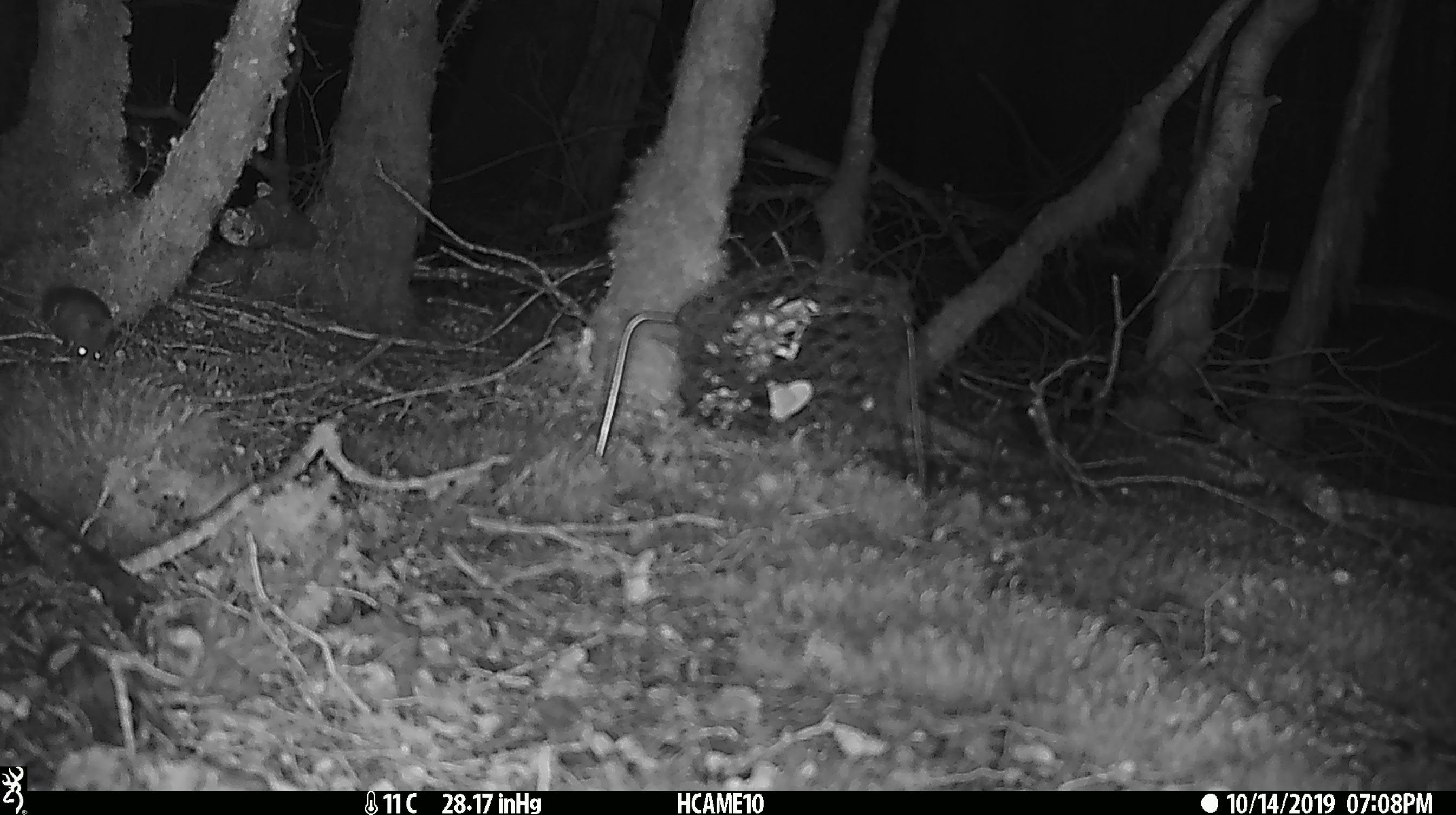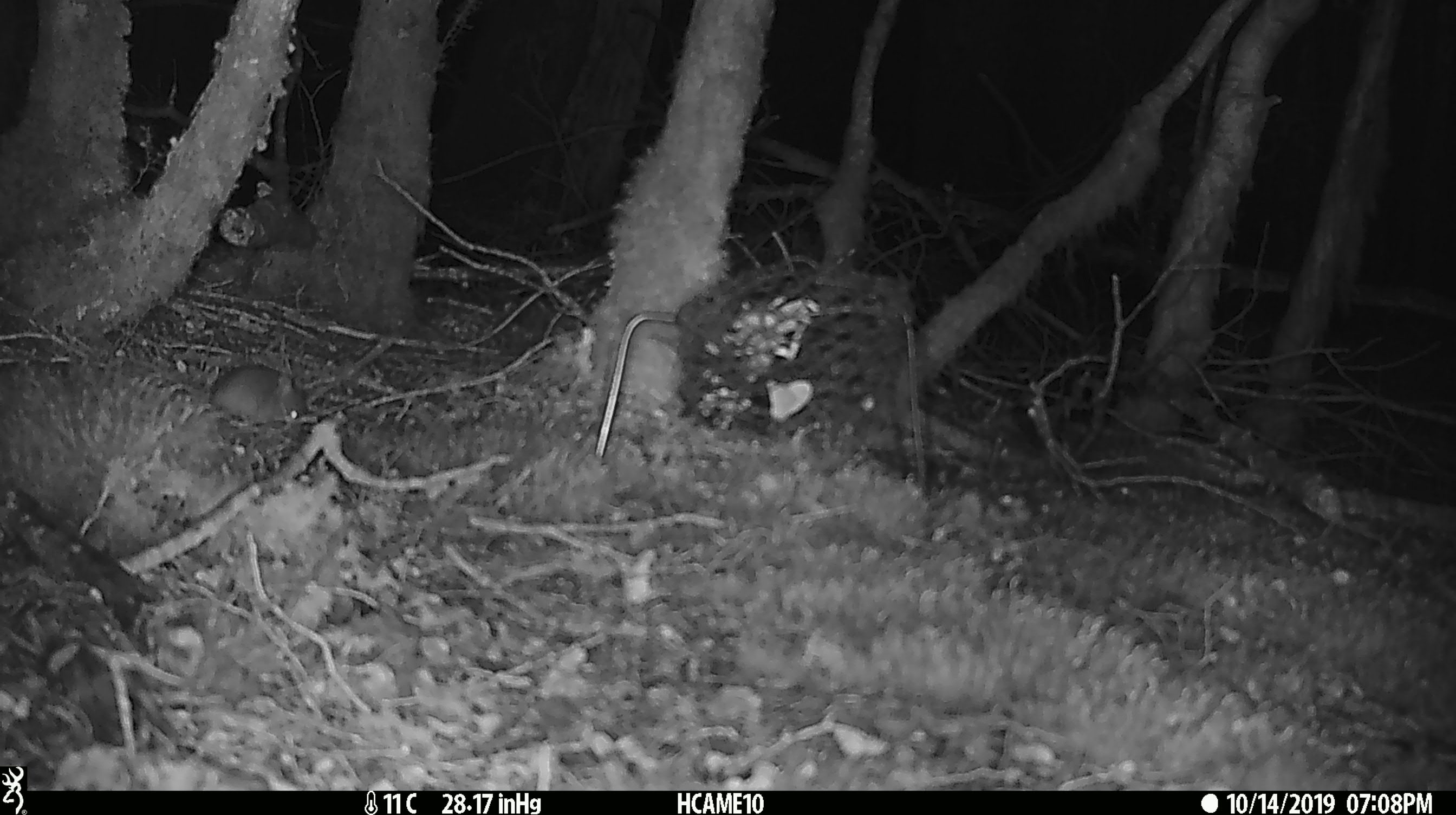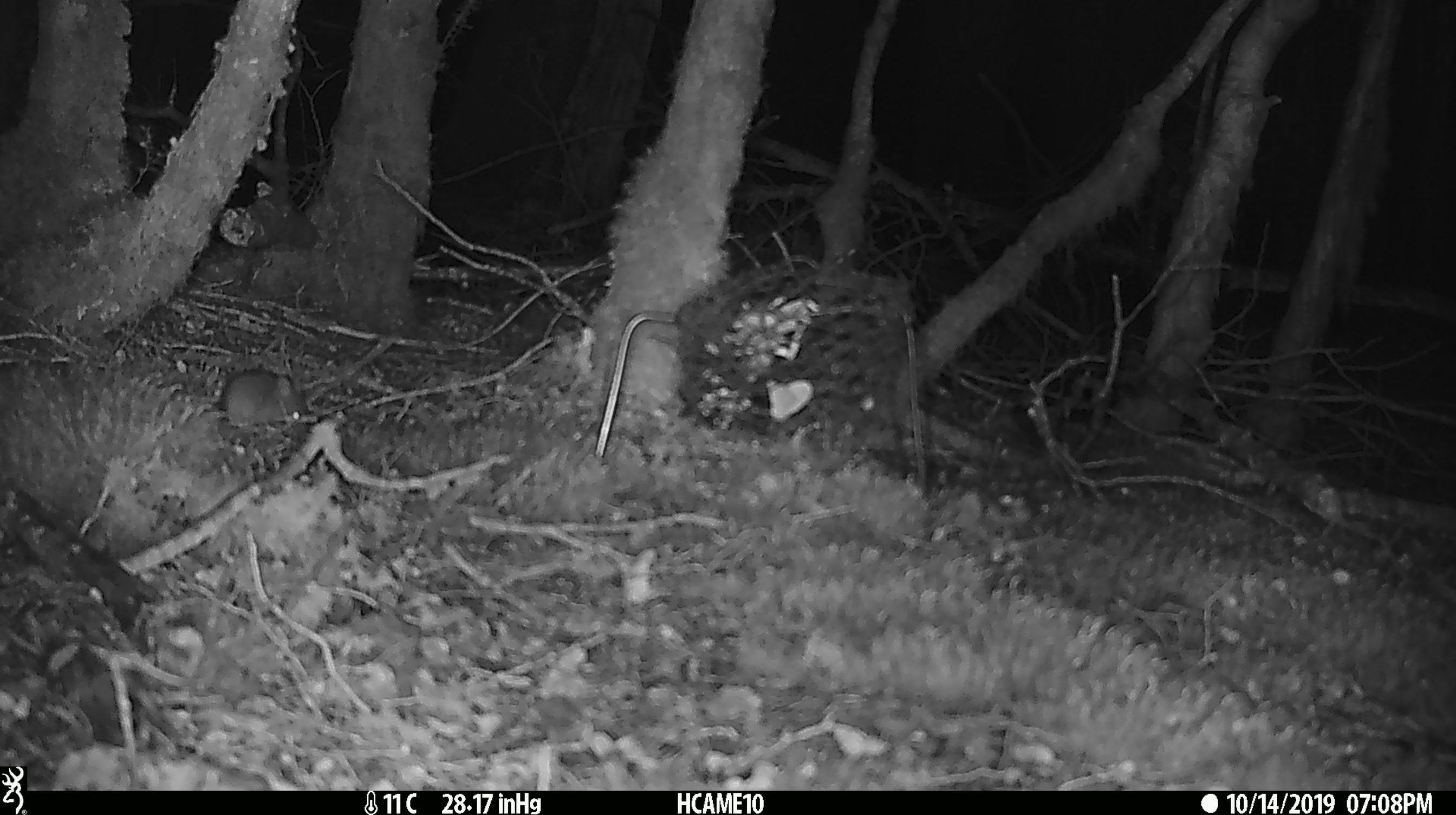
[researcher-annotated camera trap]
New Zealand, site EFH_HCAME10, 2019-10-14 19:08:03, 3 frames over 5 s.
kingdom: Animalia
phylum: Chordata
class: Mammalia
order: Rodentia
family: Muridae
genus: Mus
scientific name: Mus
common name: mouse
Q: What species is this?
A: Mouse (Mus).